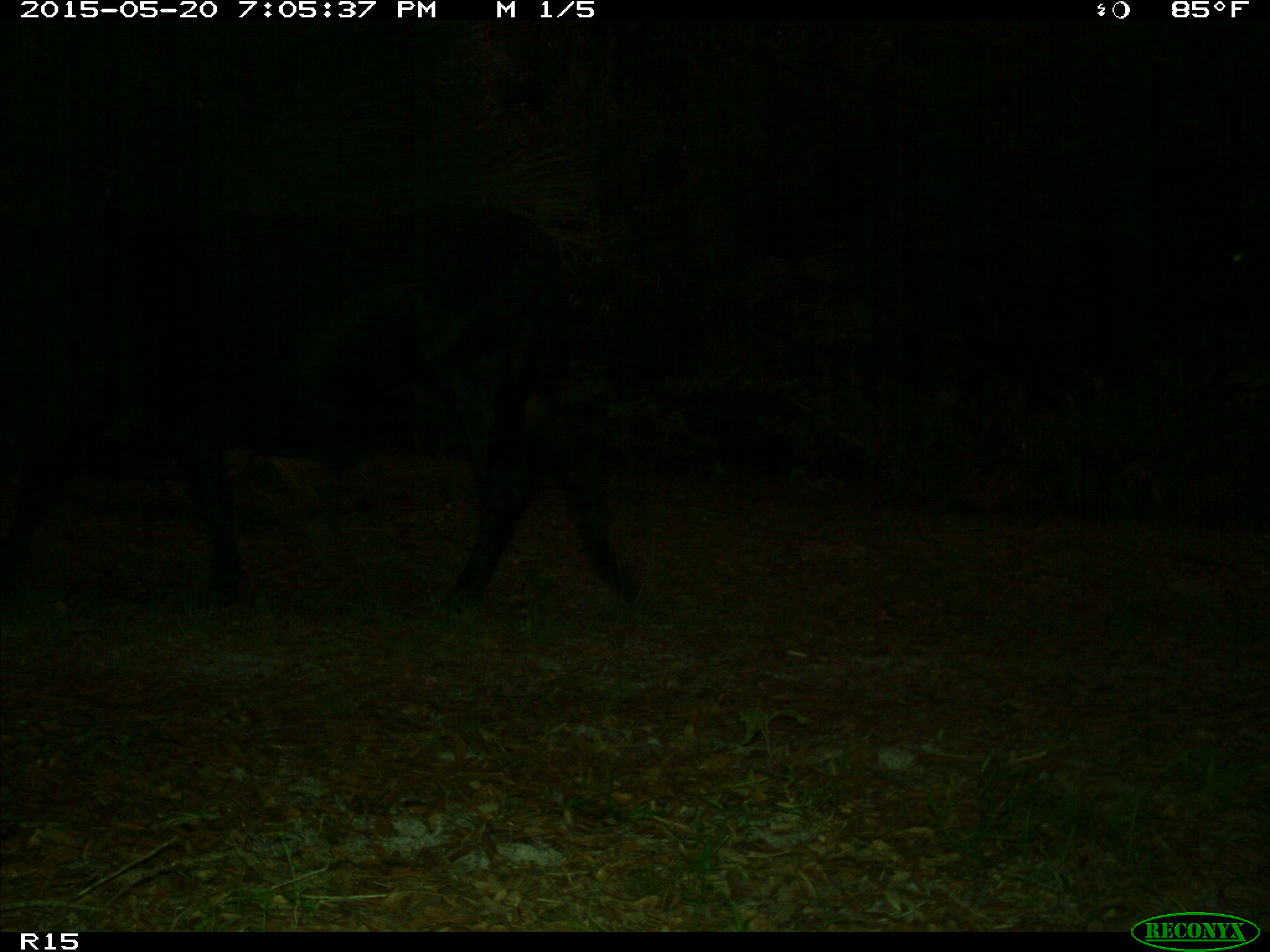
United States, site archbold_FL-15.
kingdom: Animalia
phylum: Chordata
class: Mammalia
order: Artiodactyla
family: Bovidae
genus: Bos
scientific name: Bos taurus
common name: domestic cow